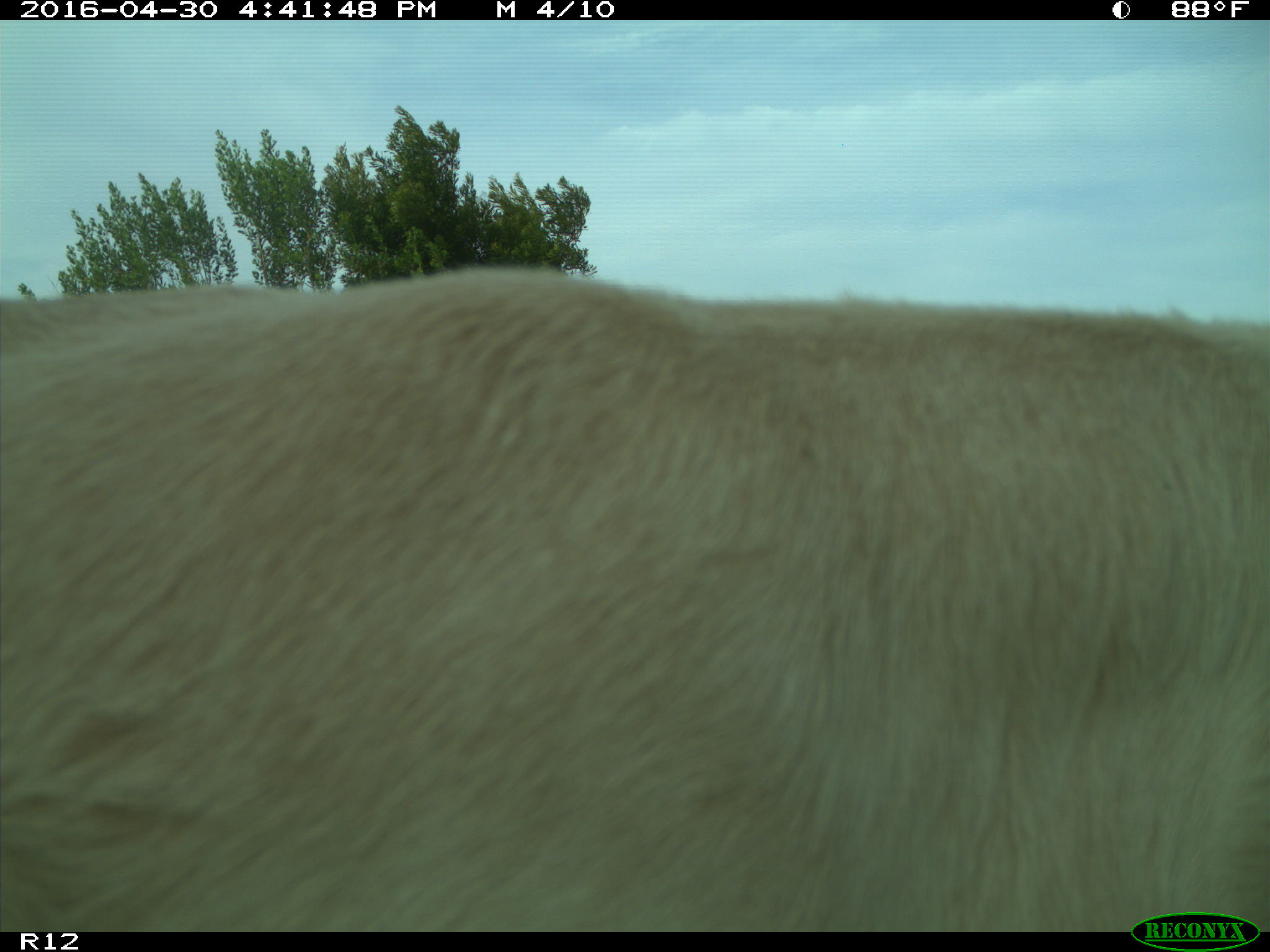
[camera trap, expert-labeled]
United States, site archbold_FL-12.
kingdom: Animalia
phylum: Chordata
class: Mammalia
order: Artiodactyla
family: Bovidae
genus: Bos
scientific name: Bos taurus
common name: domestic cow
Bos taurus (domestic cow).